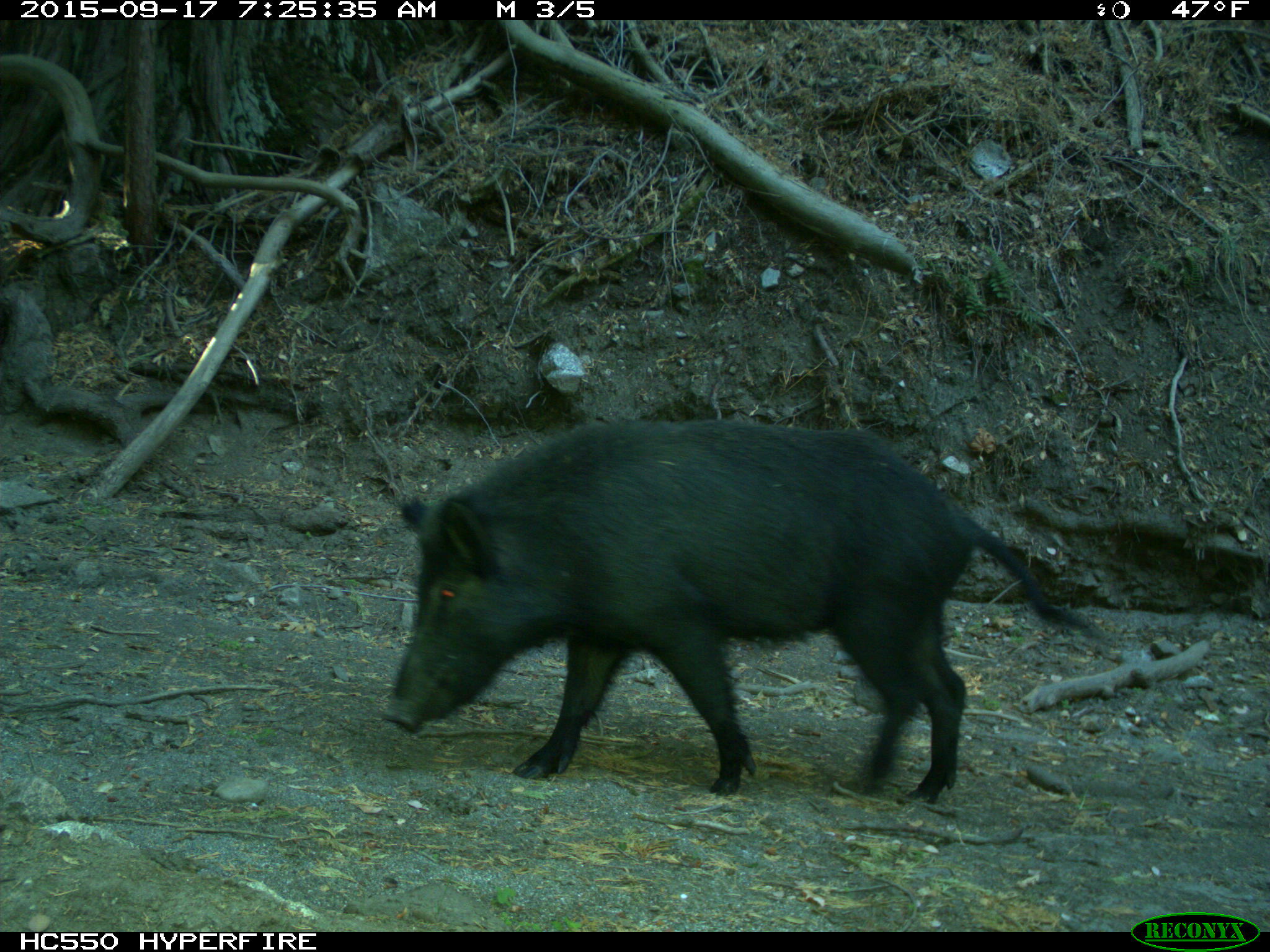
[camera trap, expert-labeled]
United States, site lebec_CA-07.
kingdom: Animalia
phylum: Chordata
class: Mammalia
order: Artiodactyla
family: Suidae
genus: Sus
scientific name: Sus scrofa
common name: wild boar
Sus scrofa (wild boar).